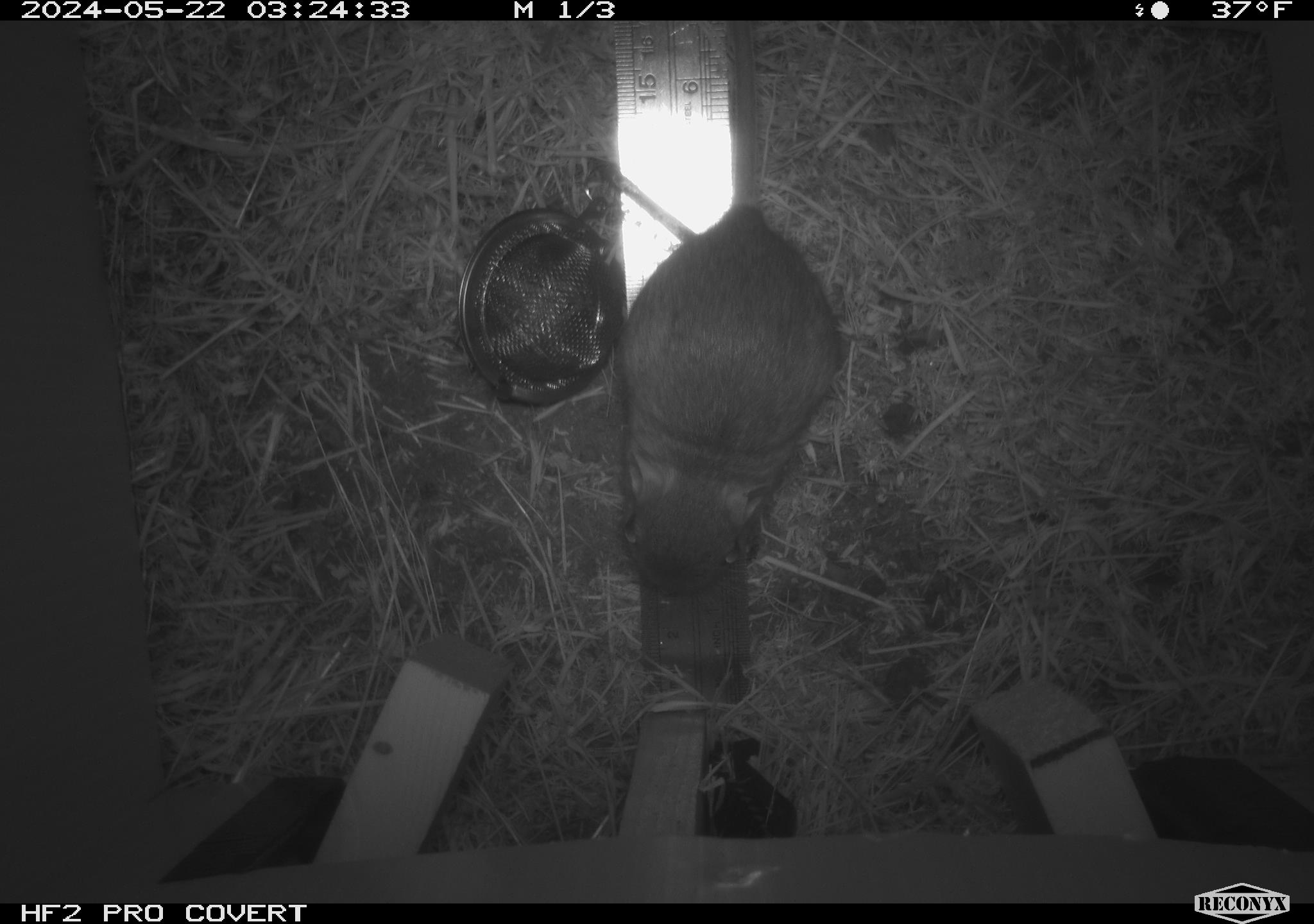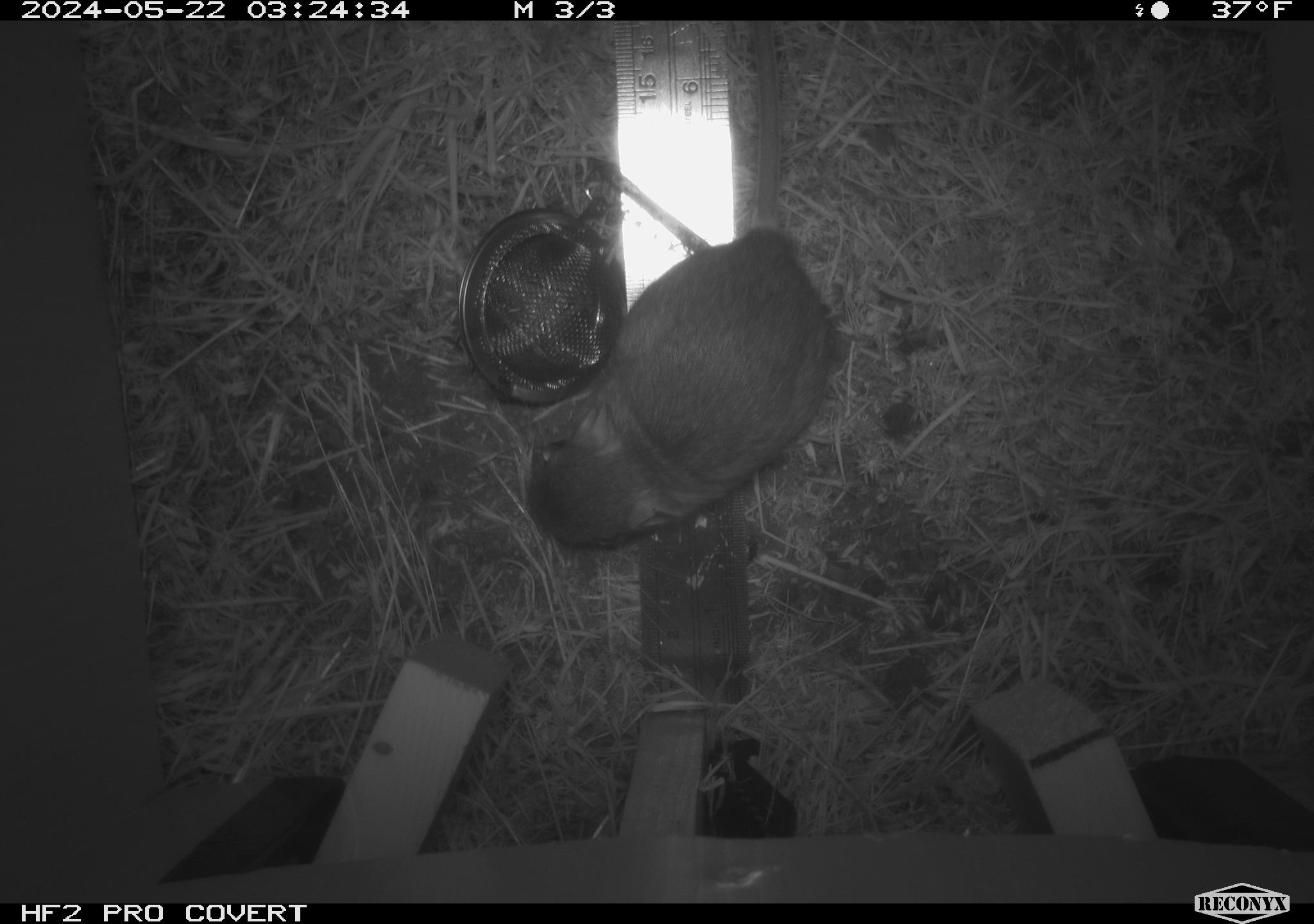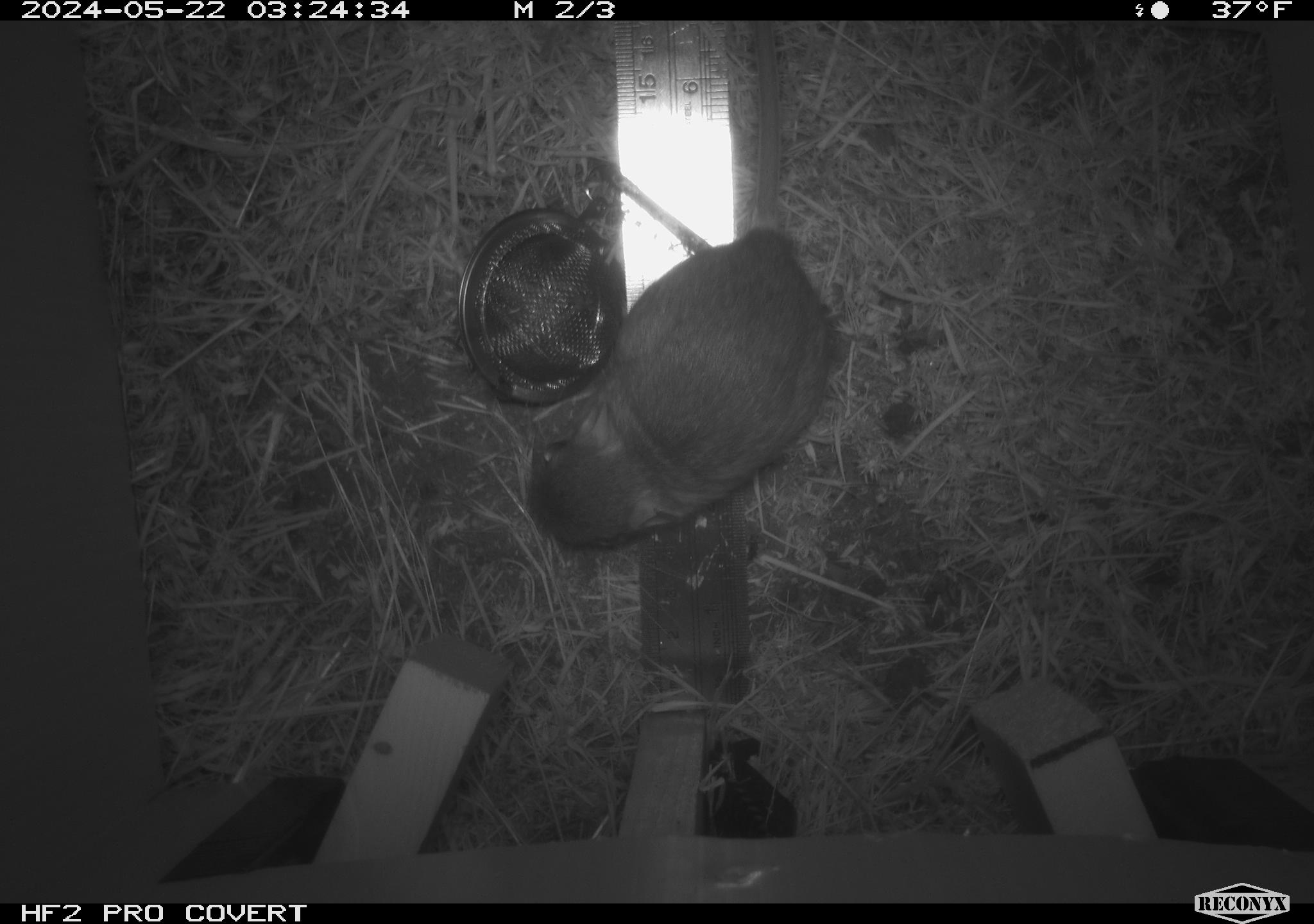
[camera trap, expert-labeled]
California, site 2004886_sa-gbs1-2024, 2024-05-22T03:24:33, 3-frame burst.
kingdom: Animalia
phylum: Chordata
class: Mammalia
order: Rodentia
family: Heteromyidae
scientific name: Heteromyidae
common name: kangaroo rats and pocket mice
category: heteromyidae family